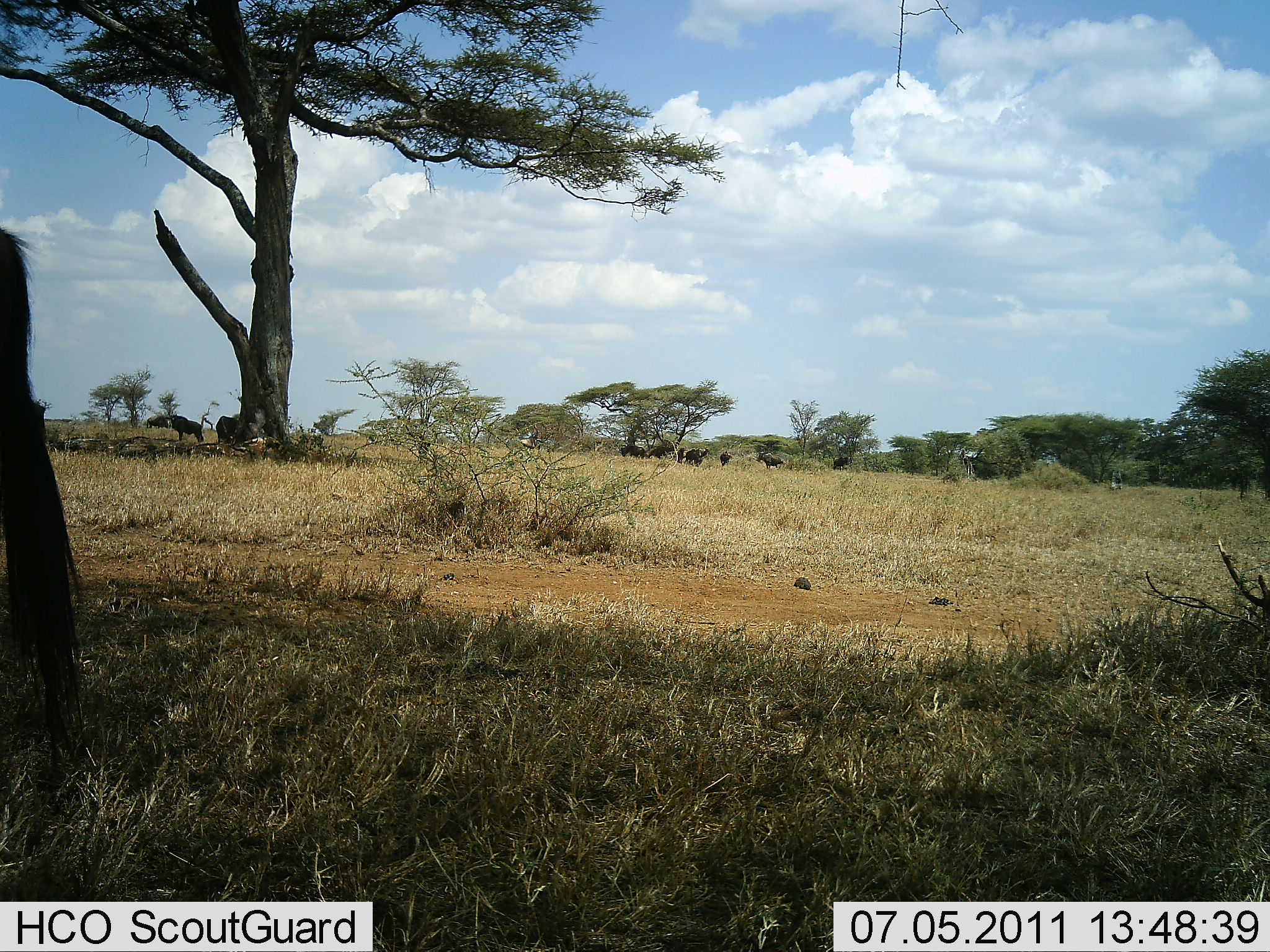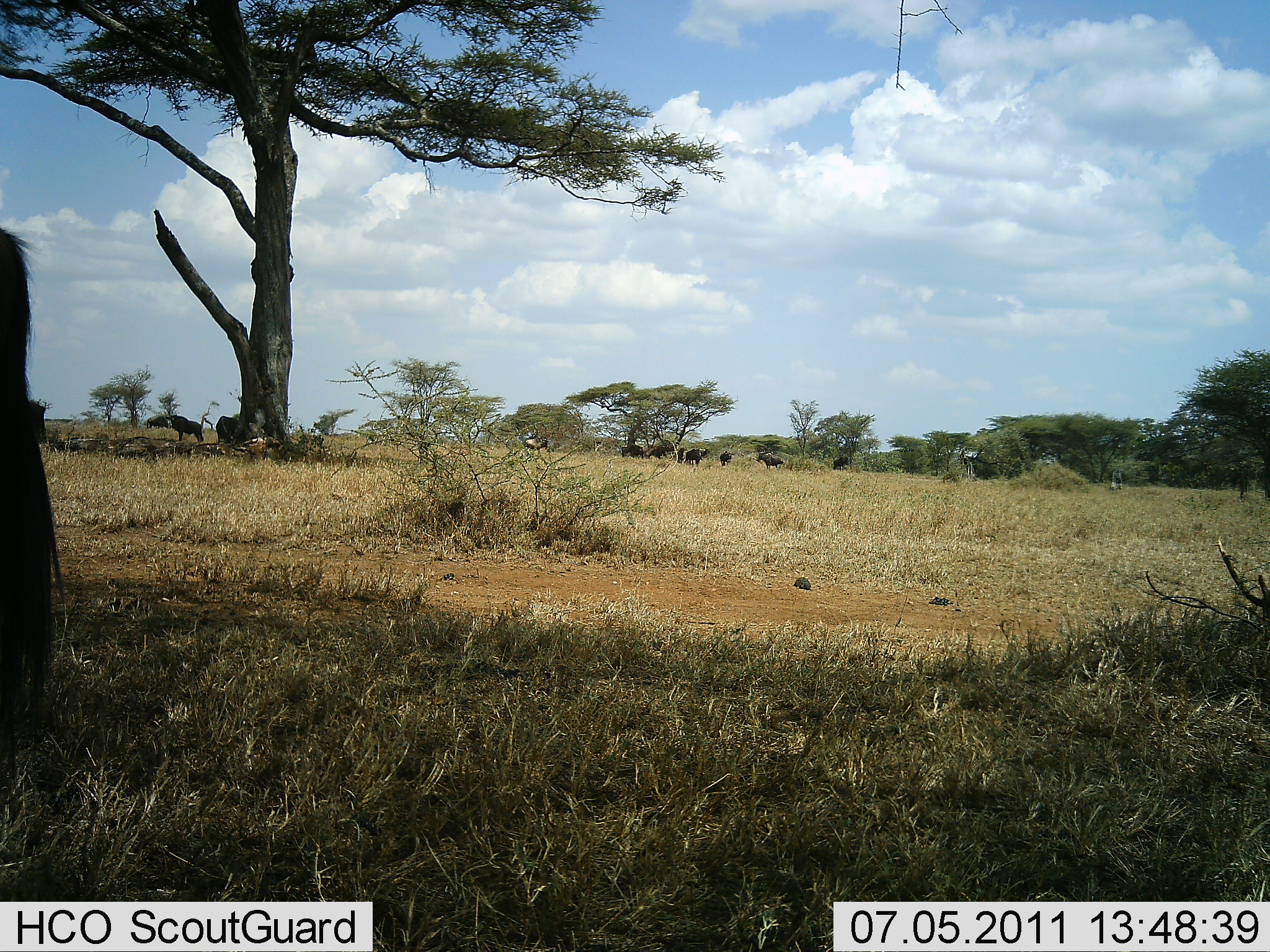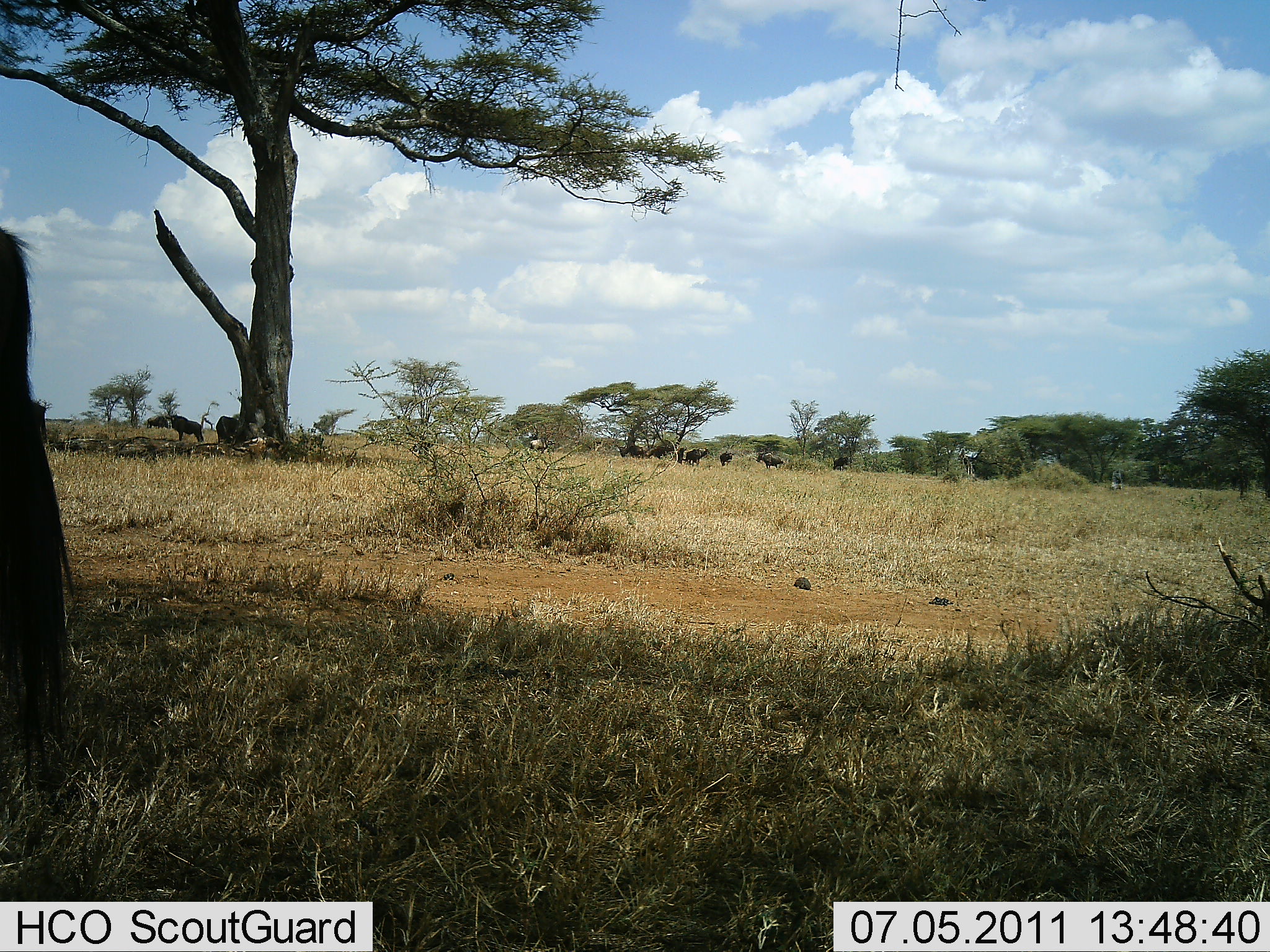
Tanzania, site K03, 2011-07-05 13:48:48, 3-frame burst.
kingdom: Animalia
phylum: Chordata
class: Mammalia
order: Artiodactyla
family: Bovidae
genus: Connochaetes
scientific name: Connochaetes taurinus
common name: blue wildebeest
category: wildebeest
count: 10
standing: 100%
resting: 0%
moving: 18%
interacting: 0%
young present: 0%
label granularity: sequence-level